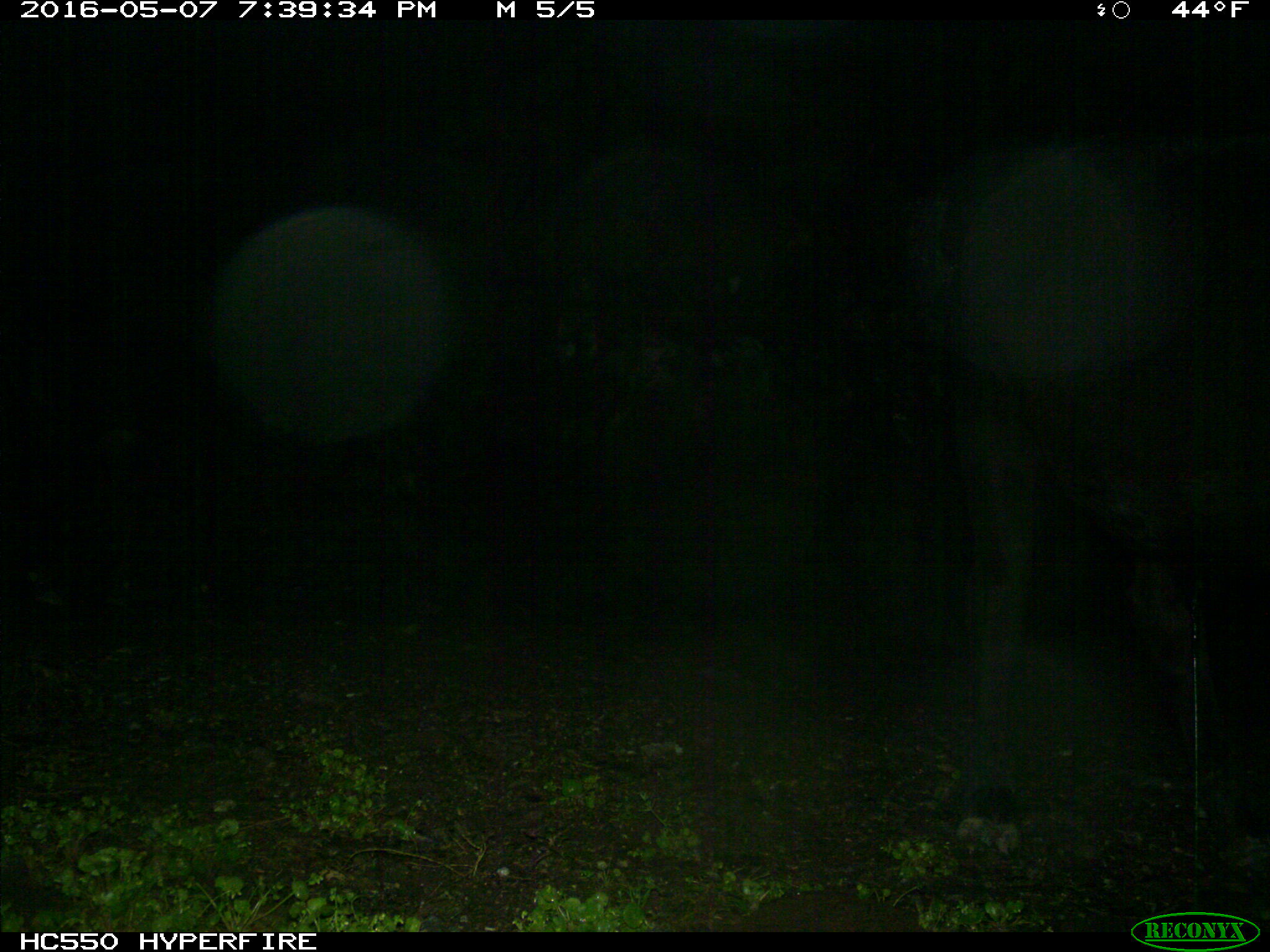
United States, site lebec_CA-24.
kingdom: Animalia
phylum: Chordata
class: Mammalia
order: Artiodactyla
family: Bovidae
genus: Bos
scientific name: Bos taurus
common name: domestic cow